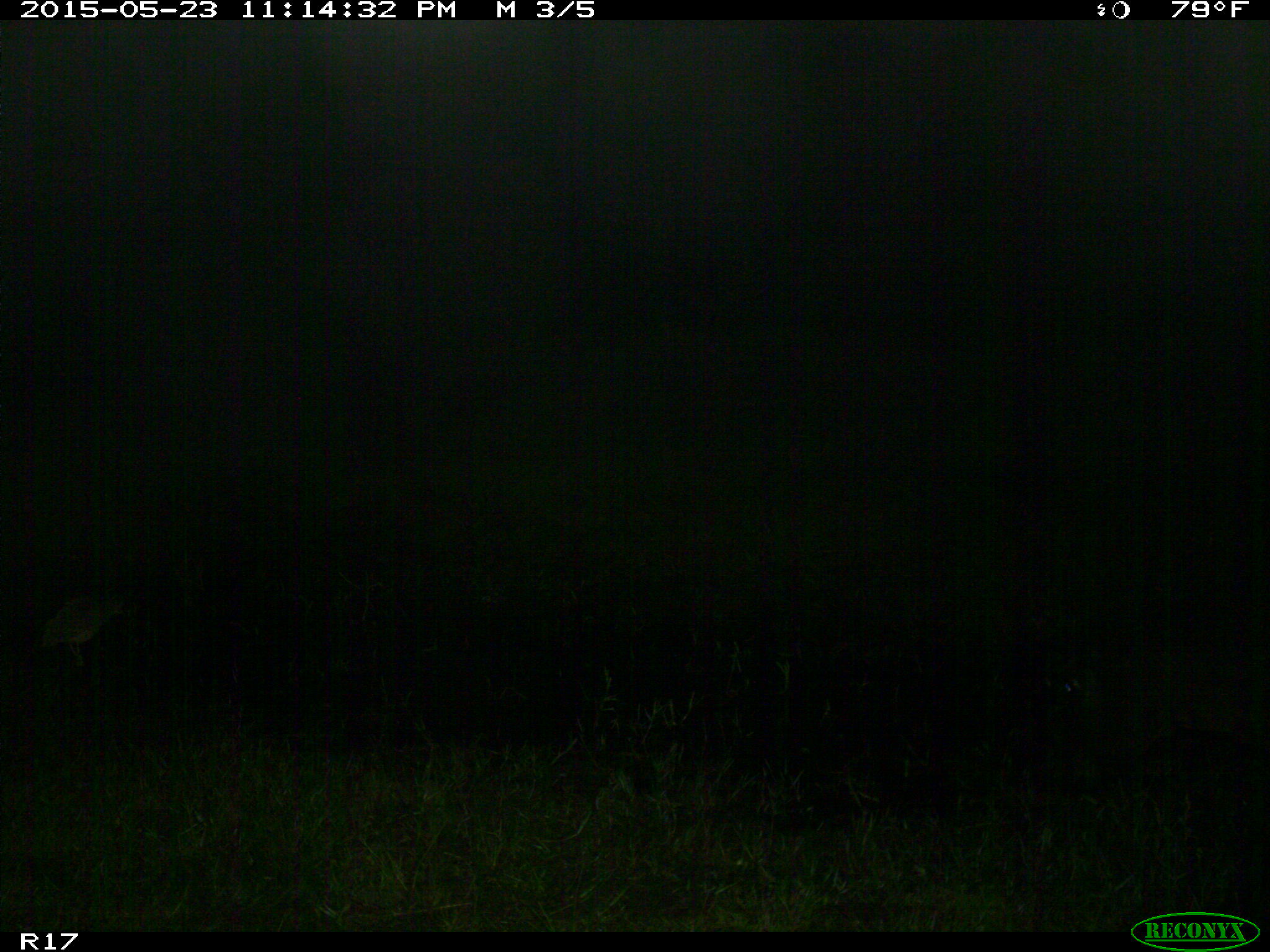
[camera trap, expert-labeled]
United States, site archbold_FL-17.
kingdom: Animalia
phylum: Chordata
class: Mammalia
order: Artiodactyla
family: Bovidae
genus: Bos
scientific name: Bos taurus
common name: domestic cow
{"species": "Bos taurus (domestic cow)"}